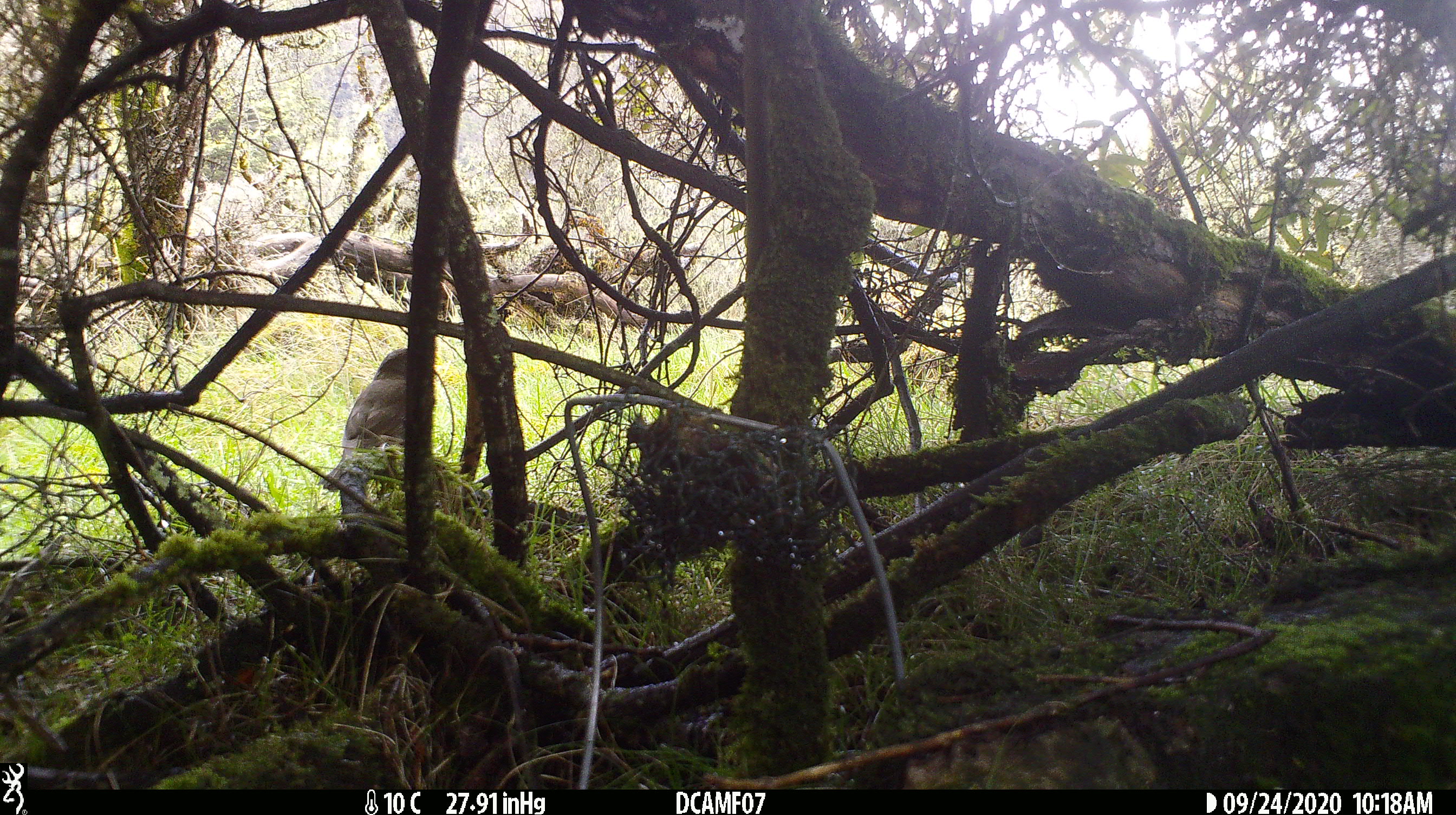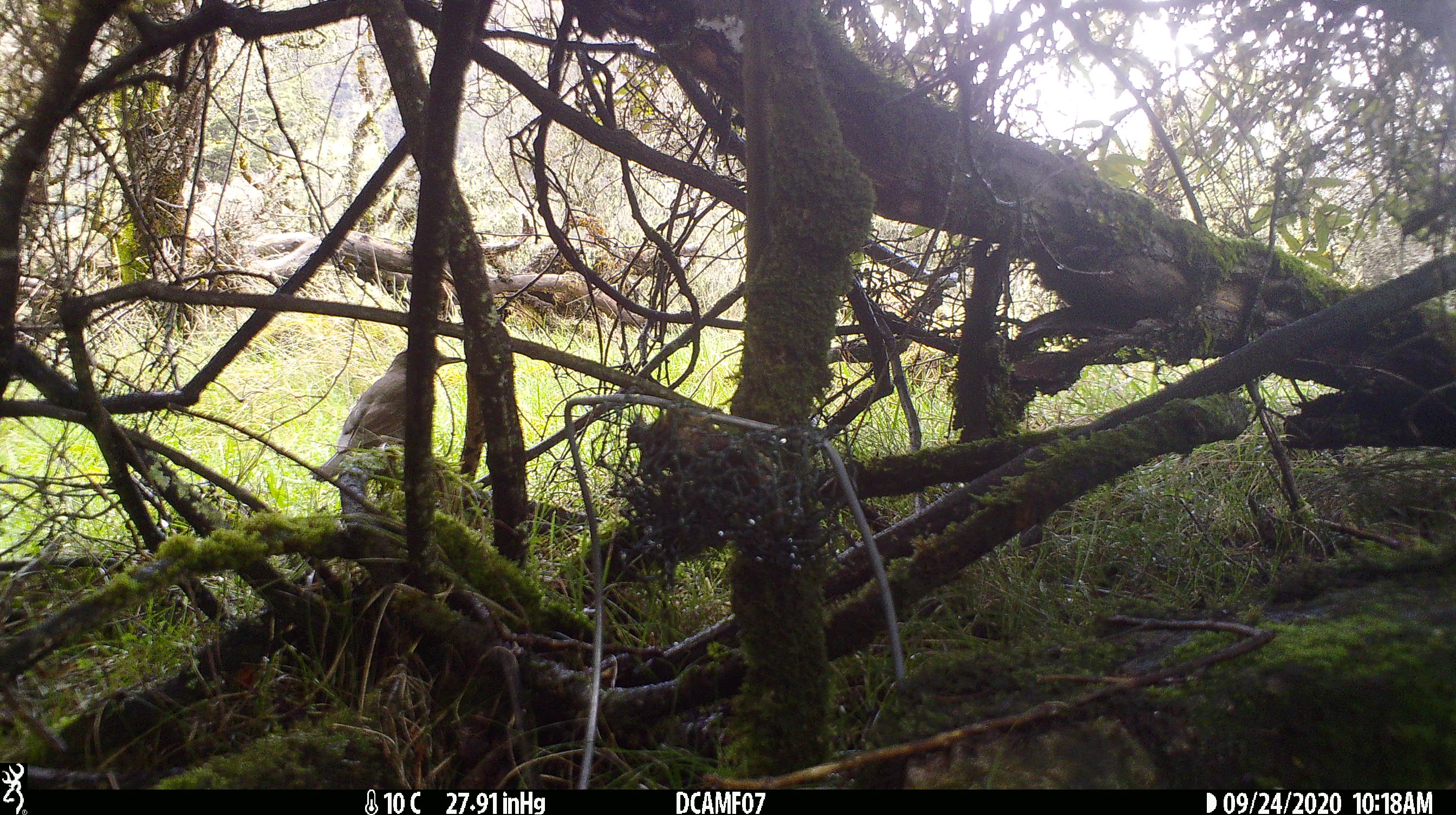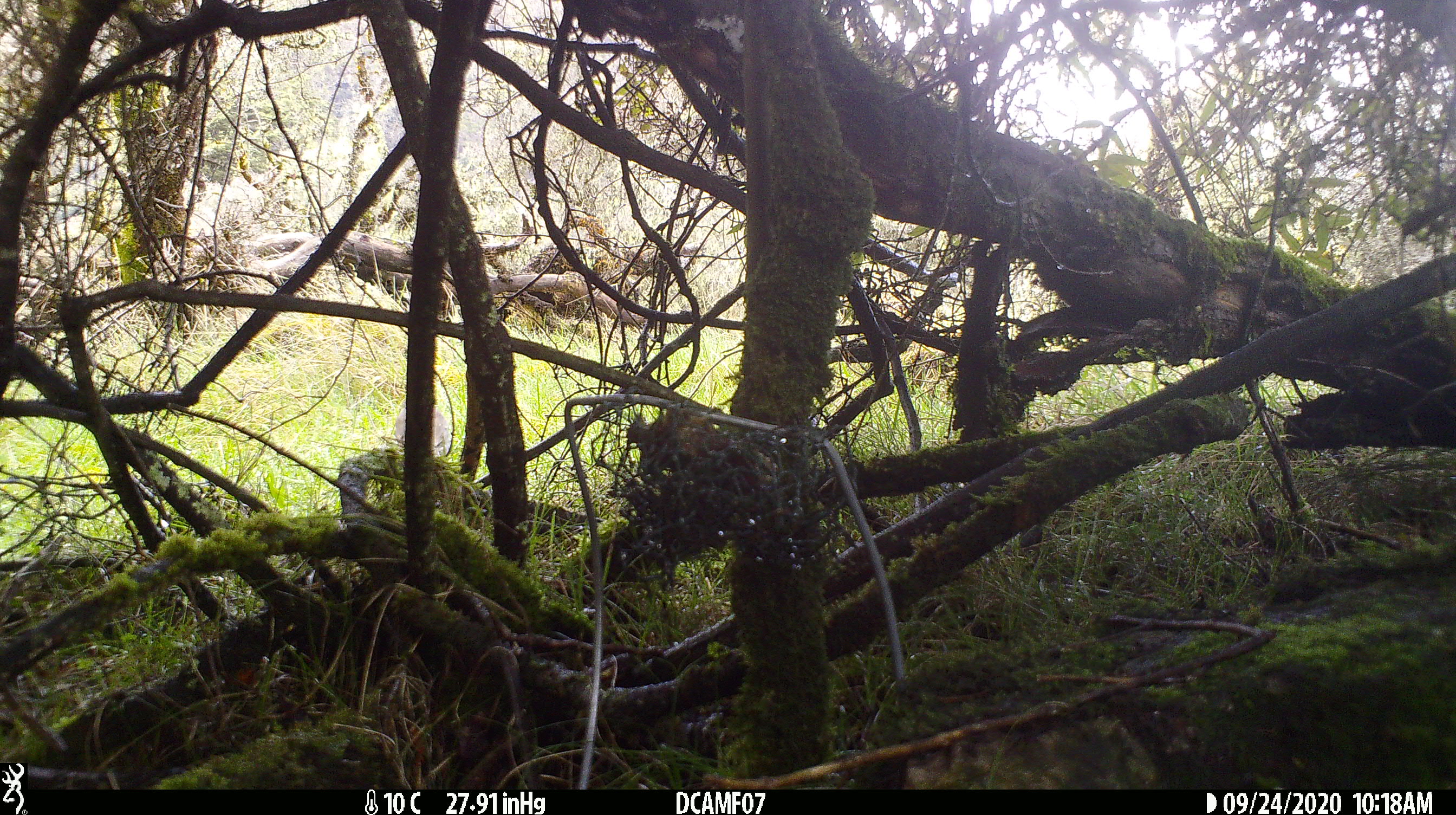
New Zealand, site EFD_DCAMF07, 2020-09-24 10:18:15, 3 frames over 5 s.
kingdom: Animalia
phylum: Chordata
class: Aves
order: Passeriformes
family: Turdidae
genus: Turdus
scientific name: Turdus merula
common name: eurasian blackbird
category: blackbird